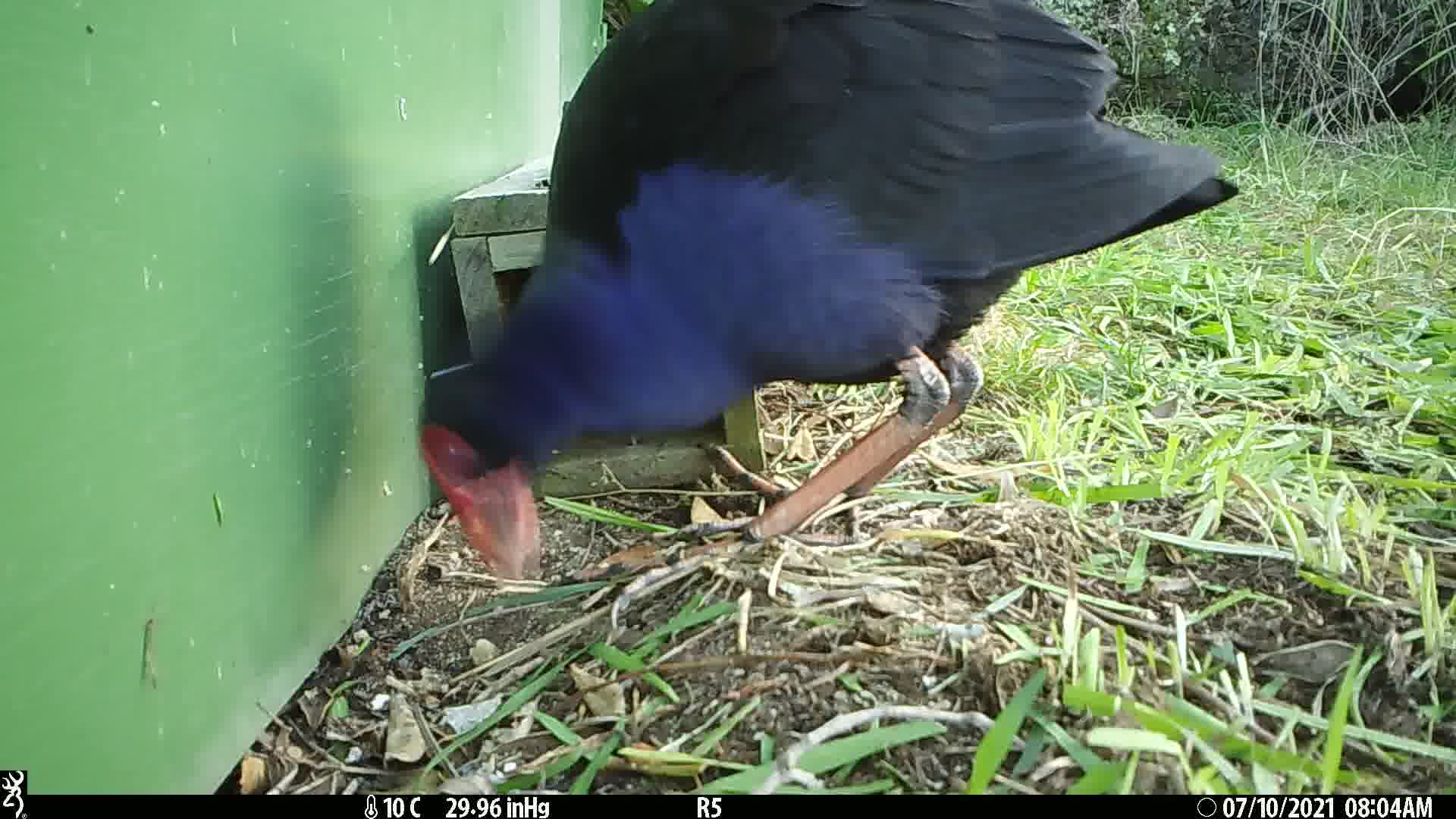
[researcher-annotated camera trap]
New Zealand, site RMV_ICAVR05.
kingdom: Animalia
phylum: Chordata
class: Aves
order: Gruiformes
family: Rallidae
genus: Porphyrio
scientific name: Porphyrio melanotus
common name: australasian swamphen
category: pukeko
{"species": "pukeko (australasian swamphen) (Porphyrio melanotus)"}